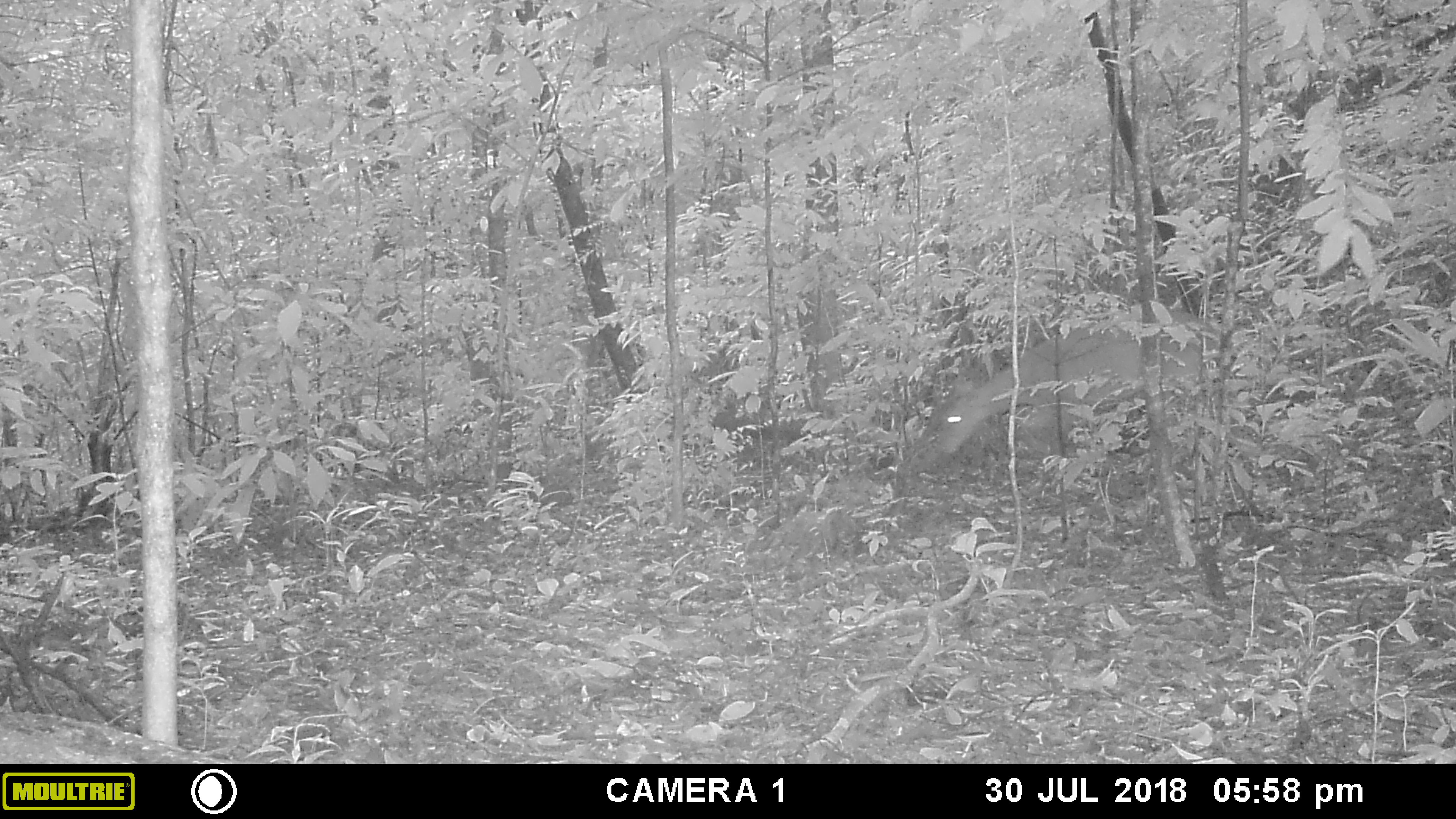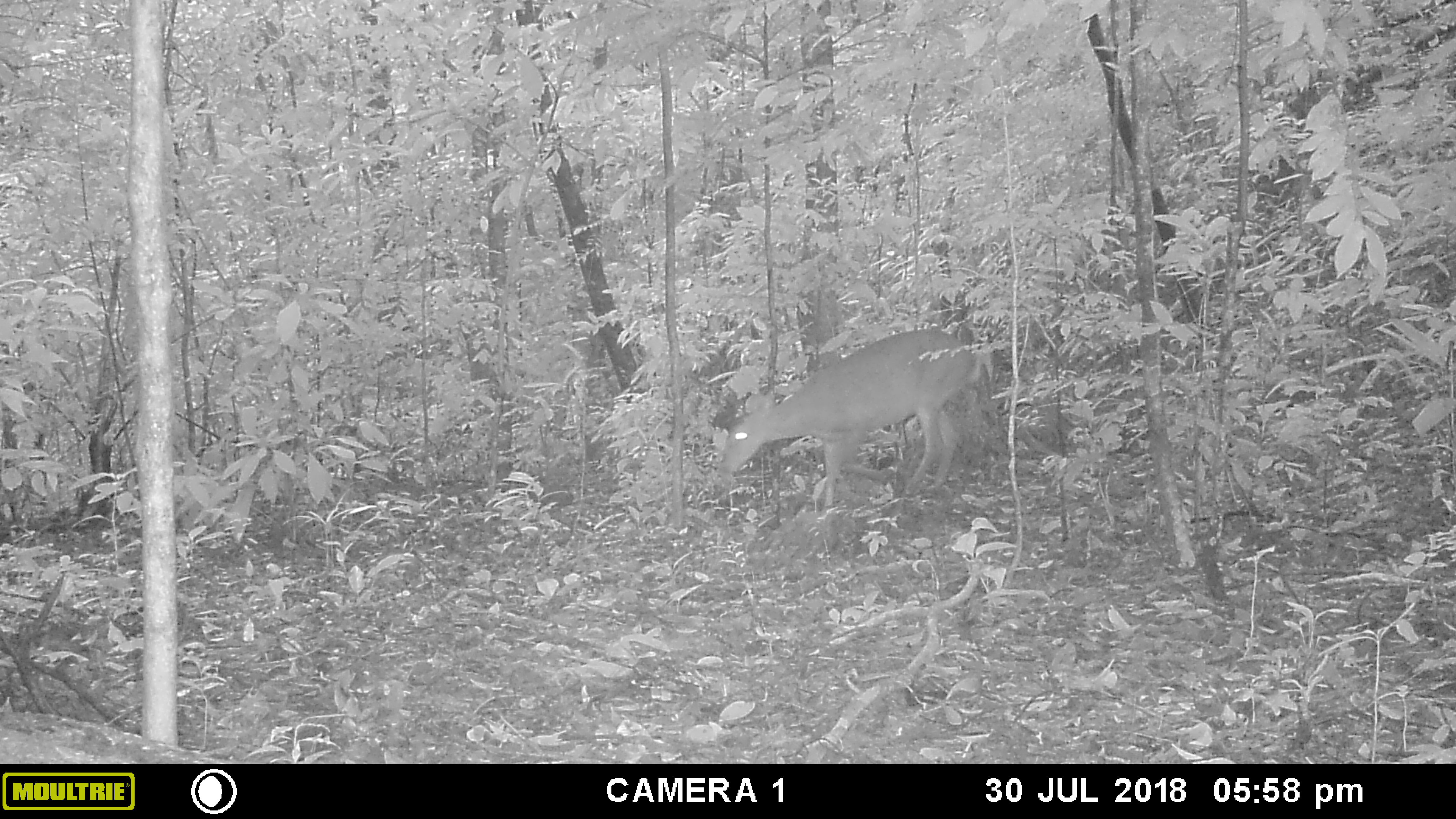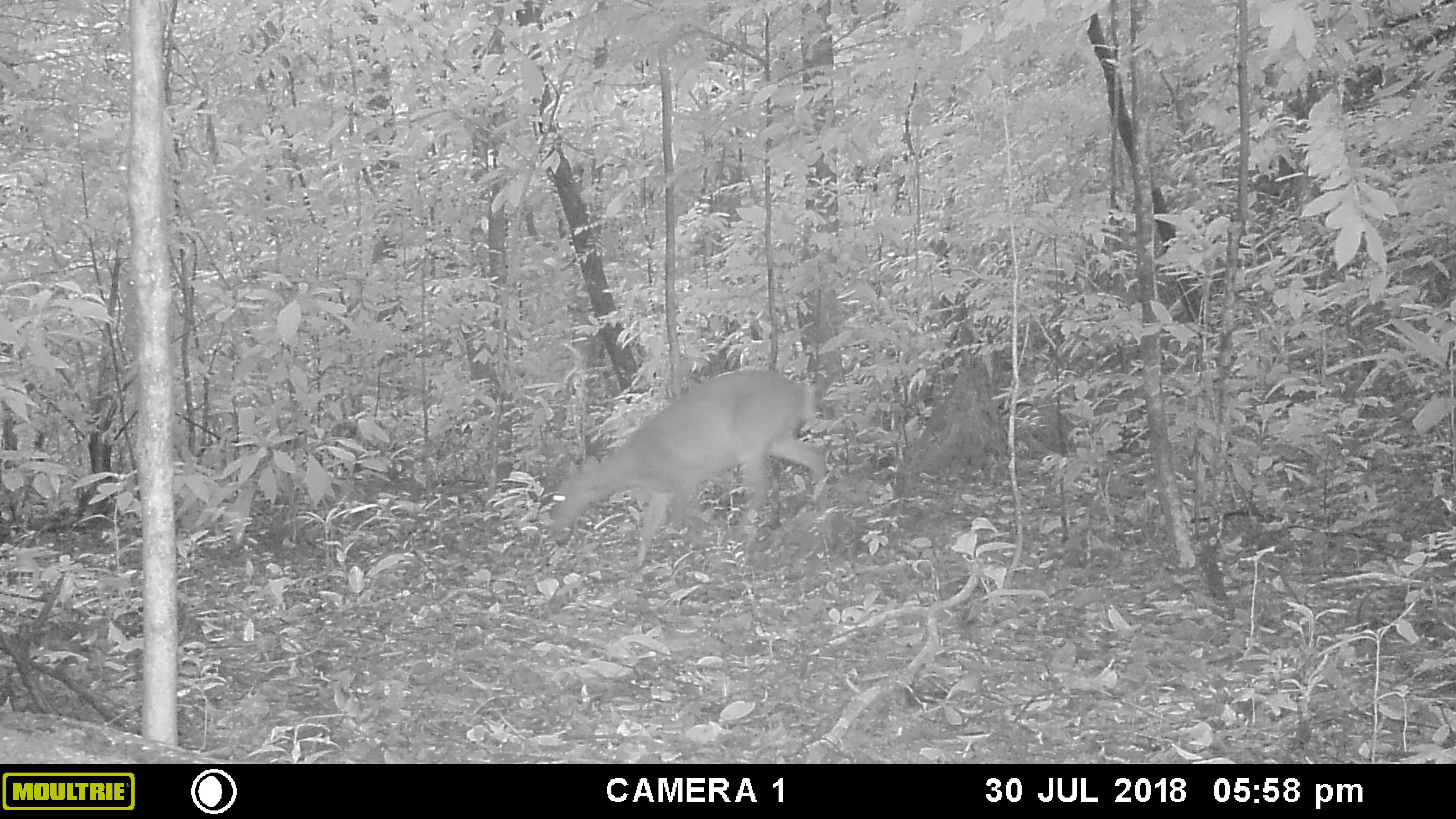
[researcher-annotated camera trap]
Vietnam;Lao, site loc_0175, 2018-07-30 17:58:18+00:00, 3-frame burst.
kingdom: Animalia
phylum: Chordata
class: Mammalia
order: Artiodactyla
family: Cervidae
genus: Muntiacus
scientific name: Muntiacus vuquangensis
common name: large-antlered muntjac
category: large antlered muntjac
Large antlered muntjac (large-antlered muntjac) (Muntiacus vuquangensis). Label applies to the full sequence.